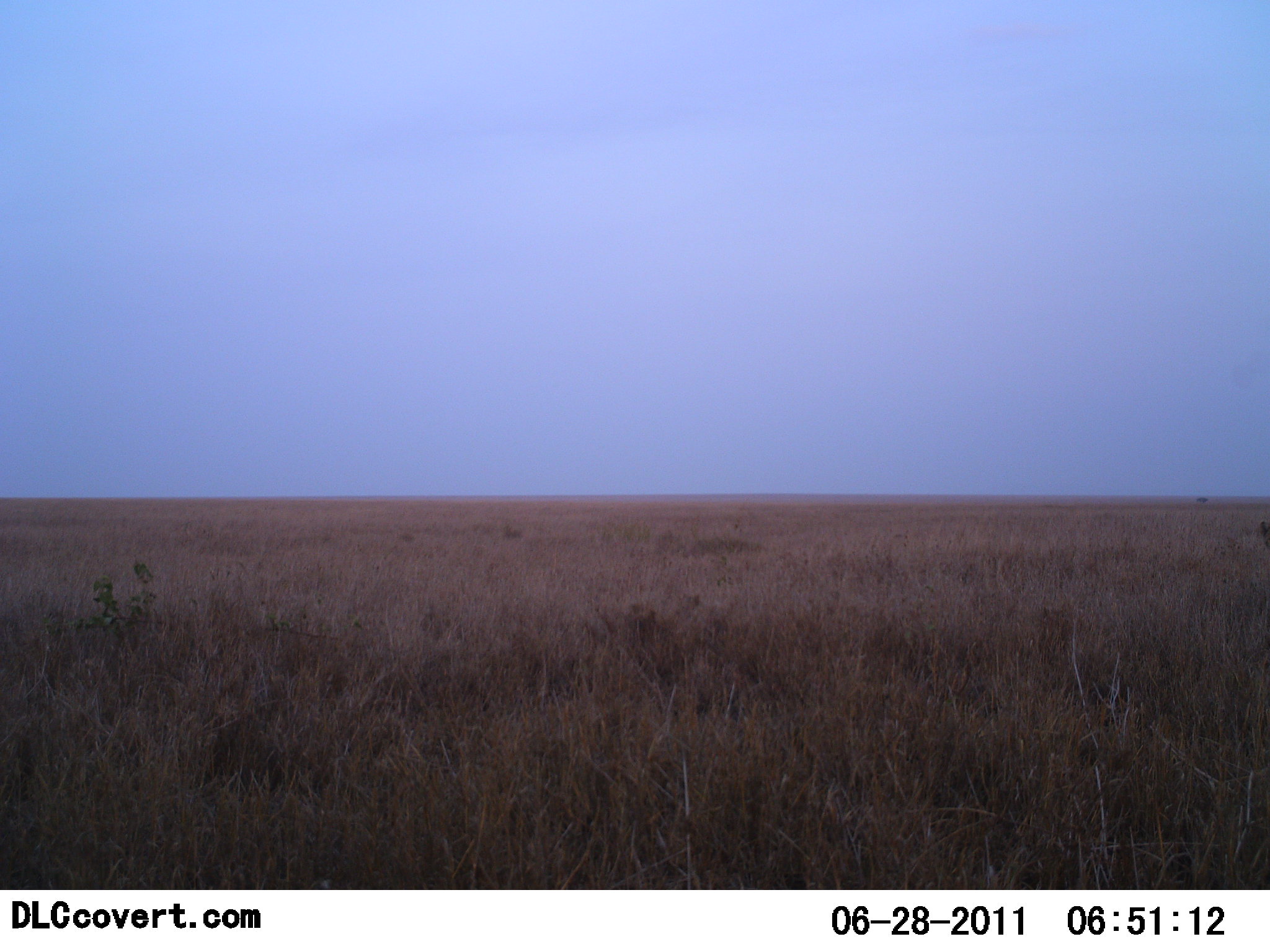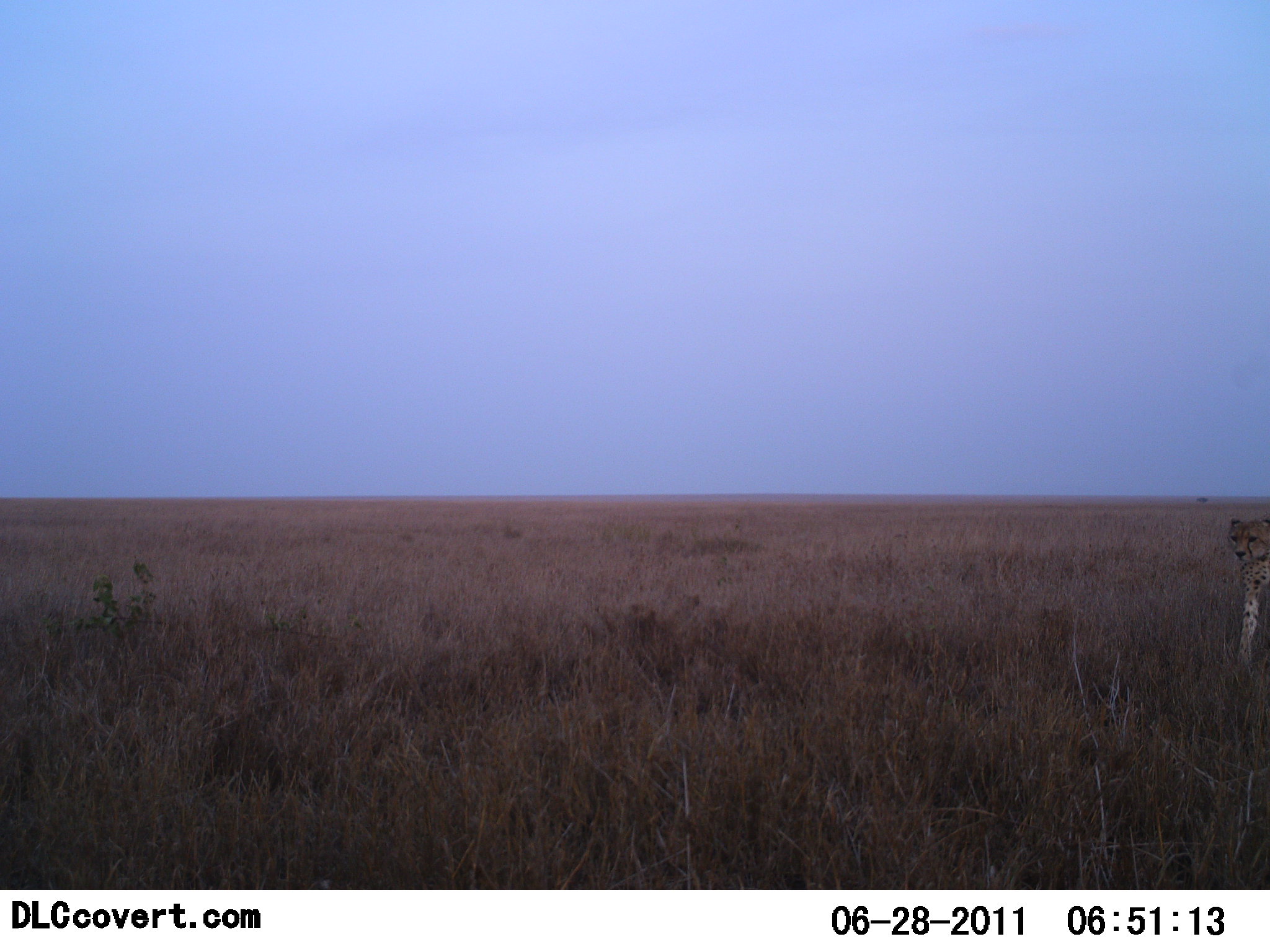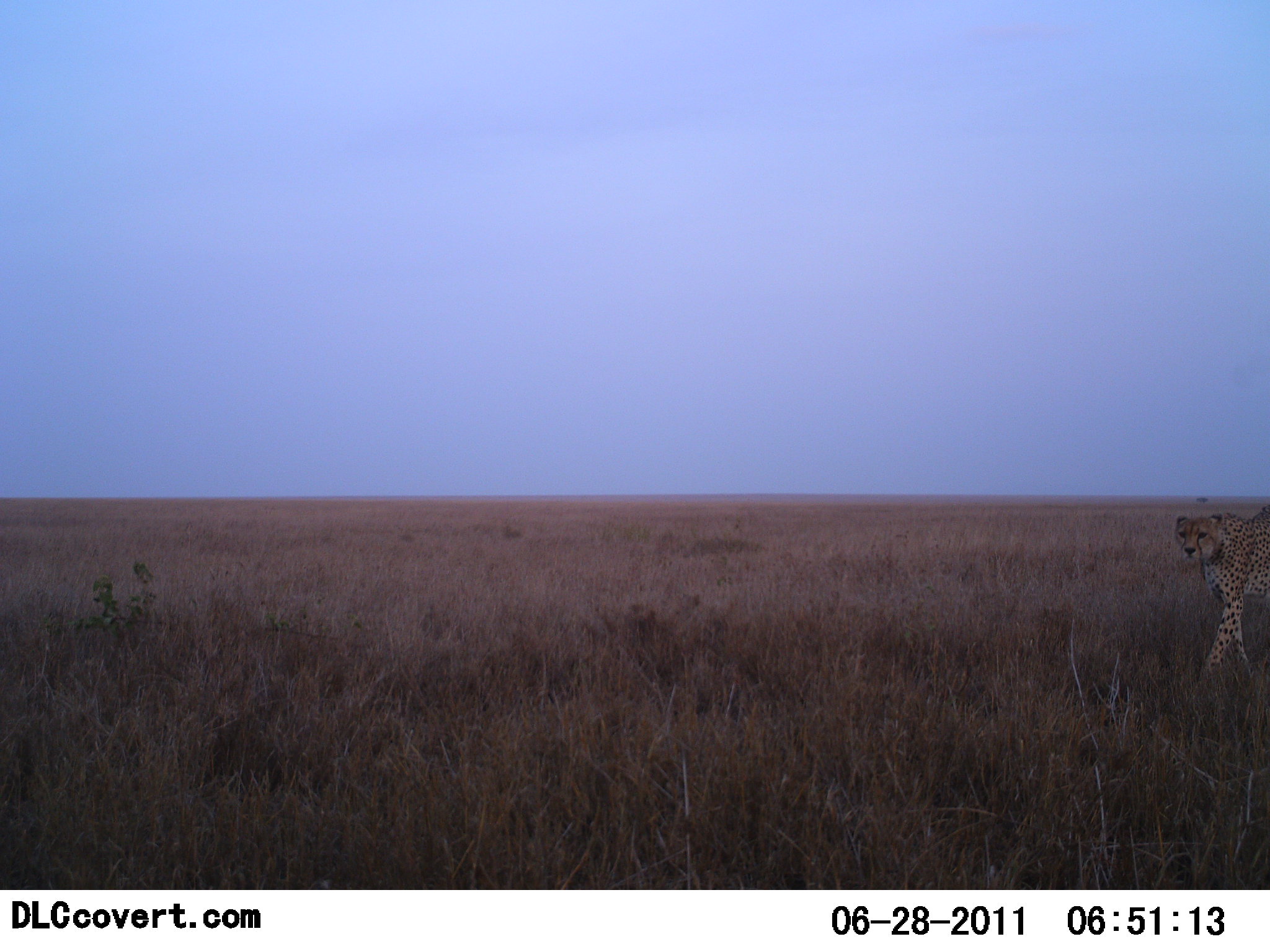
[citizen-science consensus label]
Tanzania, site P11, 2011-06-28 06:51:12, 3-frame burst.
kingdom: Animalia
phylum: Chordata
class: Mammalia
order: Carnivora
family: Felidae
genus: Acinonyx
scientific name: Acinonyx jubatus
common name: cheetah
Cheetah (Acinonyx jubatus), count 1. Behavior (volunteer vote fractions): standing 0%, resting 0%, moving 100%, interacting 0%. Young present (vote fraction): 0%. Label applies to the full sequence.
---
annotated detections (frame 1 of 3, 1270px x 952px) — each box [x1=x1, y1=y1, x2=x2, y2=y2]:
animal: [x1=1256, y1=517, x2=1270, y2=550]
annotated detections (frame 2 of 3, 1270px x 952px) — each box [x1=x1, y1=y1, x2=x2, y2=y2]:
animal: [x1=1227, y1=515, x2=1270, y2=672]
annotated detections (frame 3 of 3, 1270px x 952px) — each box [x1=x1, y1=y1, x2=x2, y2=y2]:
animal: [x1=1173, y1=501, x2=1270, y2=691]